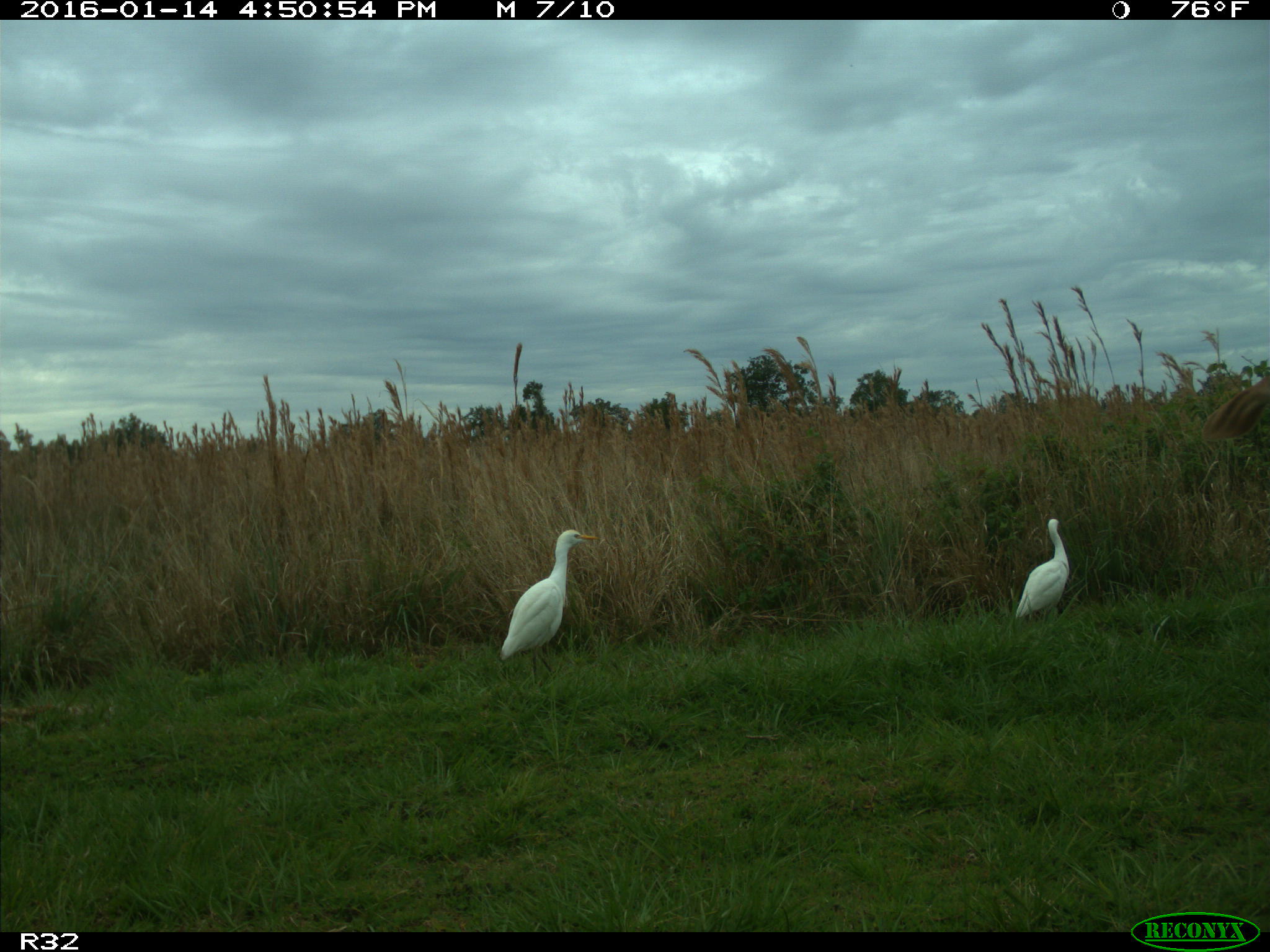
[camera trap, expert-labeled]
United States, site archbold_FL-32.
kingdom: Animalia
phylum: Chordata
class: Mammalia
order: Artiodactyla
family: Bovidae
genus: Bos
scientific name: Bos taurus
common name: domestic cow